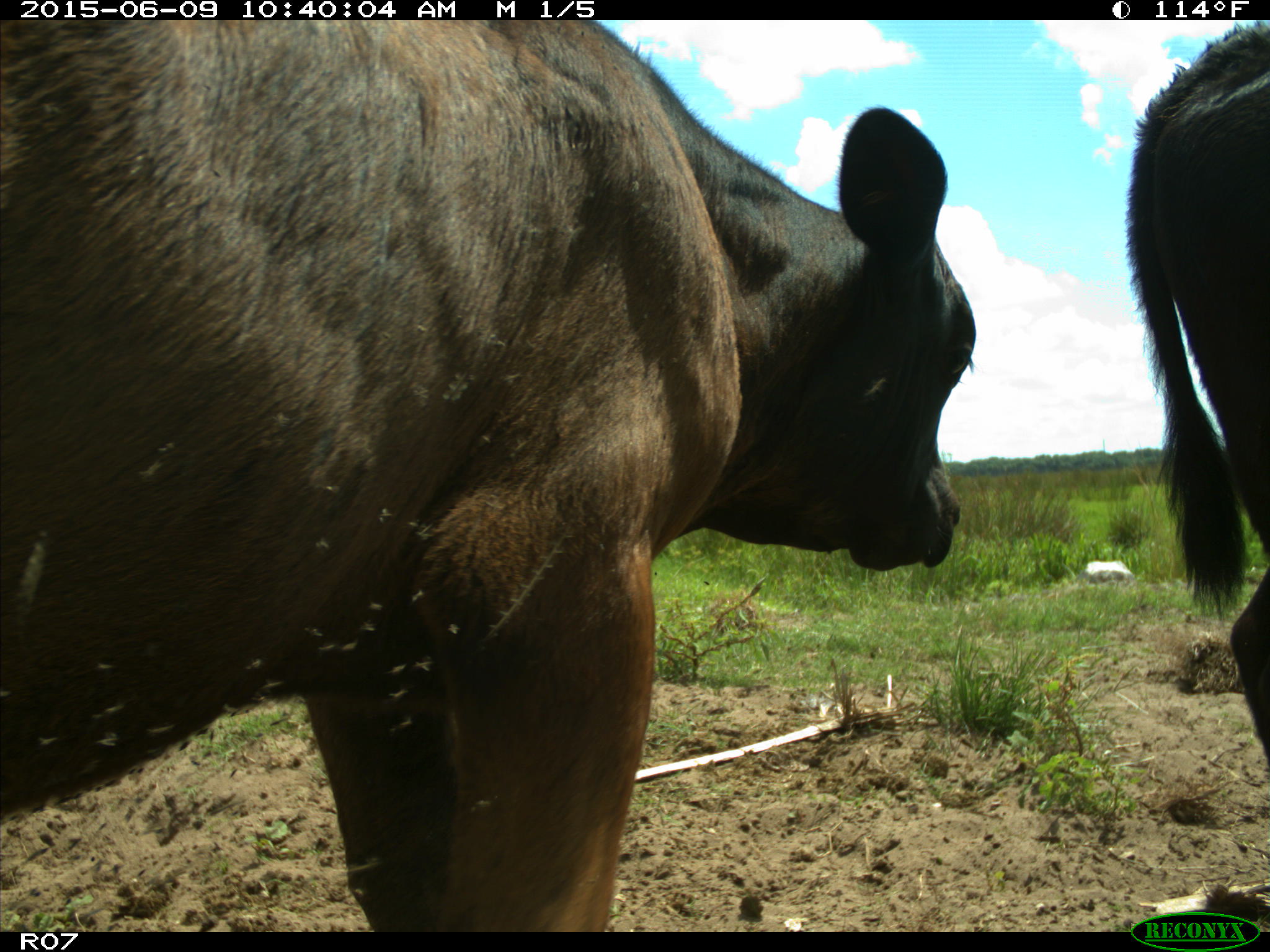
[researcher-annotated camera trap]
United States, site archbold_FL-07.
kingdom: Animalia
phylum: Chordata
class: Mammalia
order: Artiodactyla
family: Bovidae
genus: Bos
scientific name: Bos taurus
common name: domestic cow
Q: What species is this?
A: Bos taurus (domestic cow).